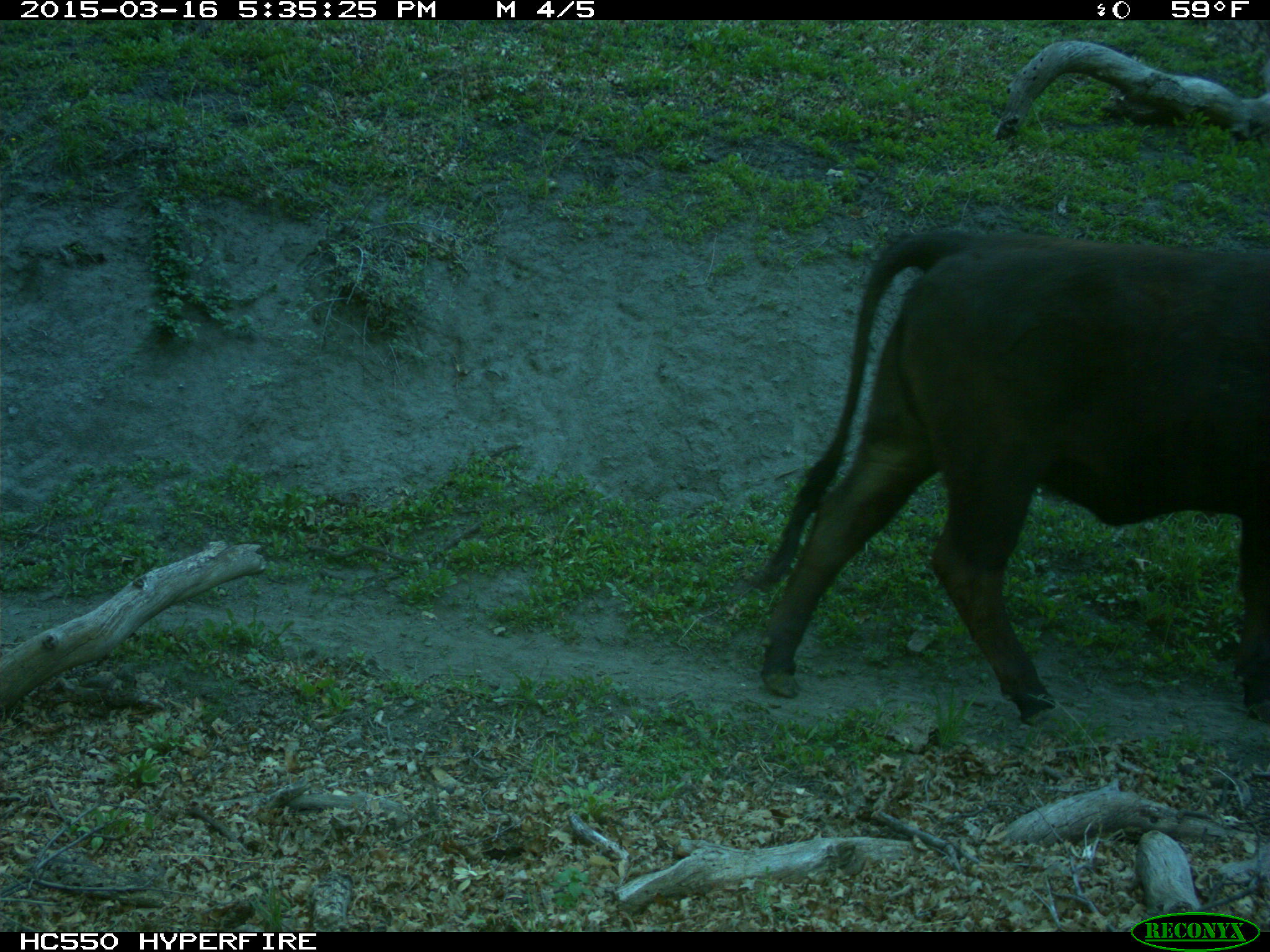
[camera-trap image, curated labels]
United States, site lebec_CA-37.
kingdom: Animalia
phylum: Chordata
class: Mammalia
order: Artiodactyla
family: Bovidae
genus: Bos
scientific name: Bos taurus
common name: domestic cow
Bos taurus (domestic cow).